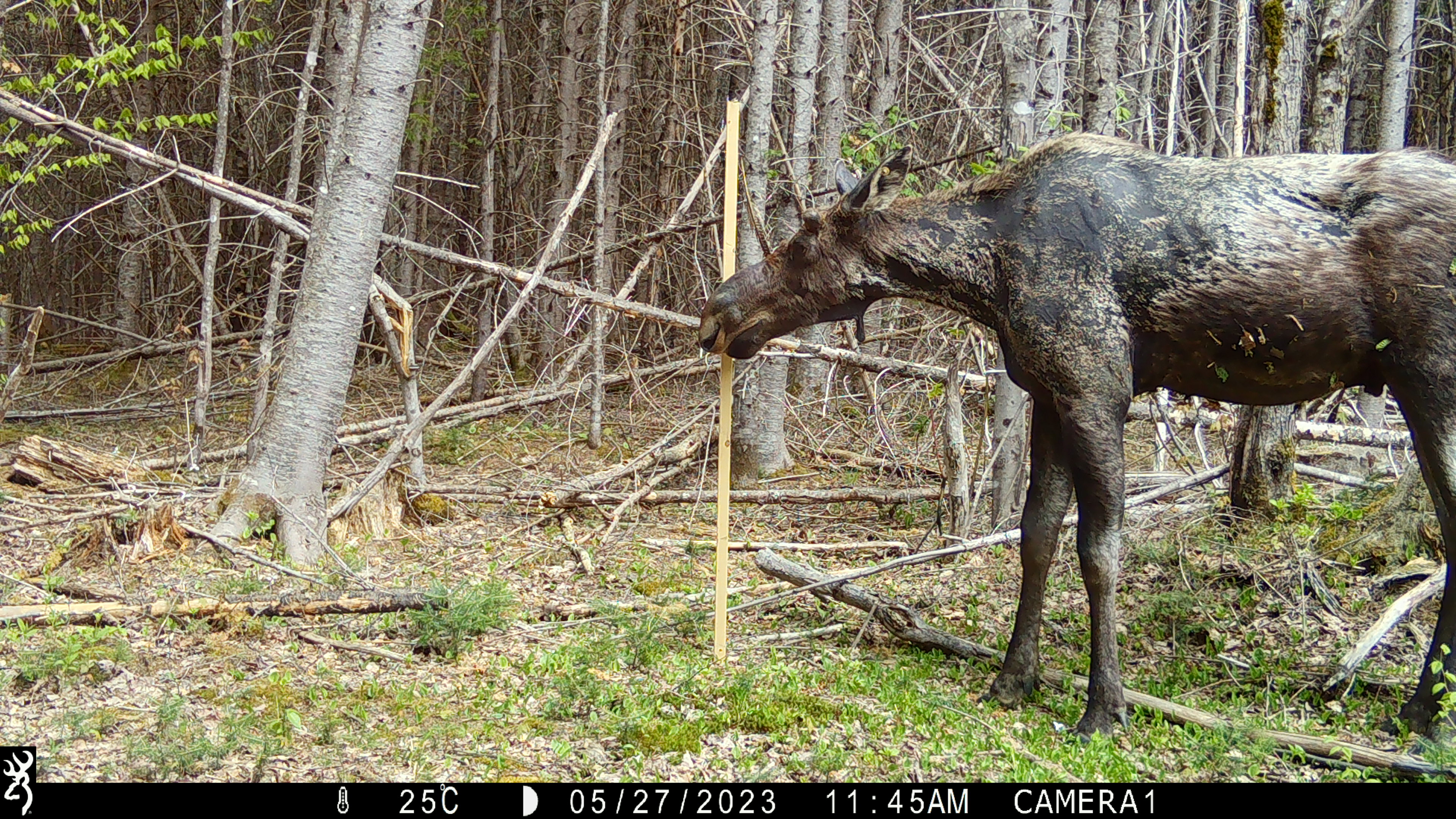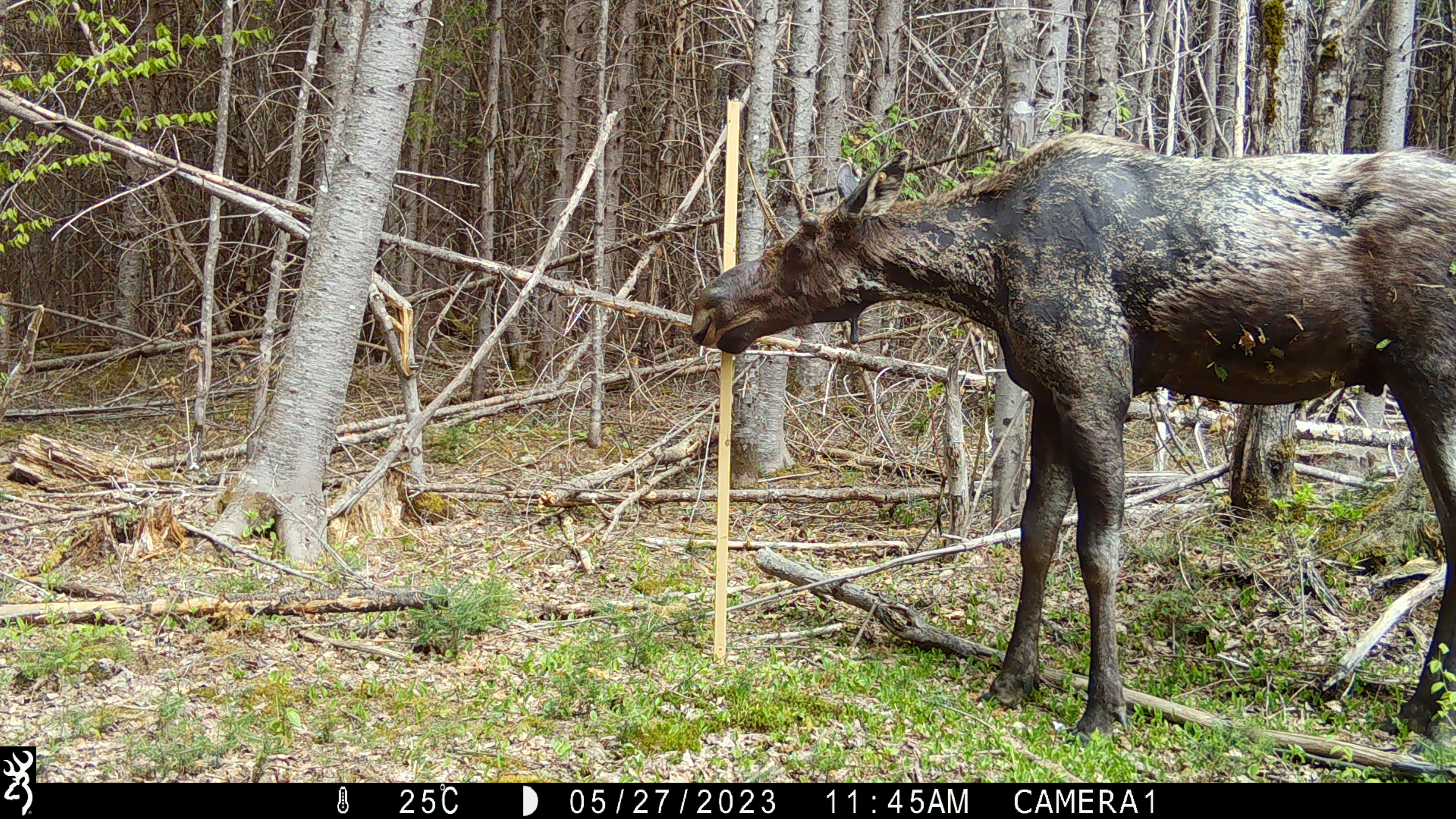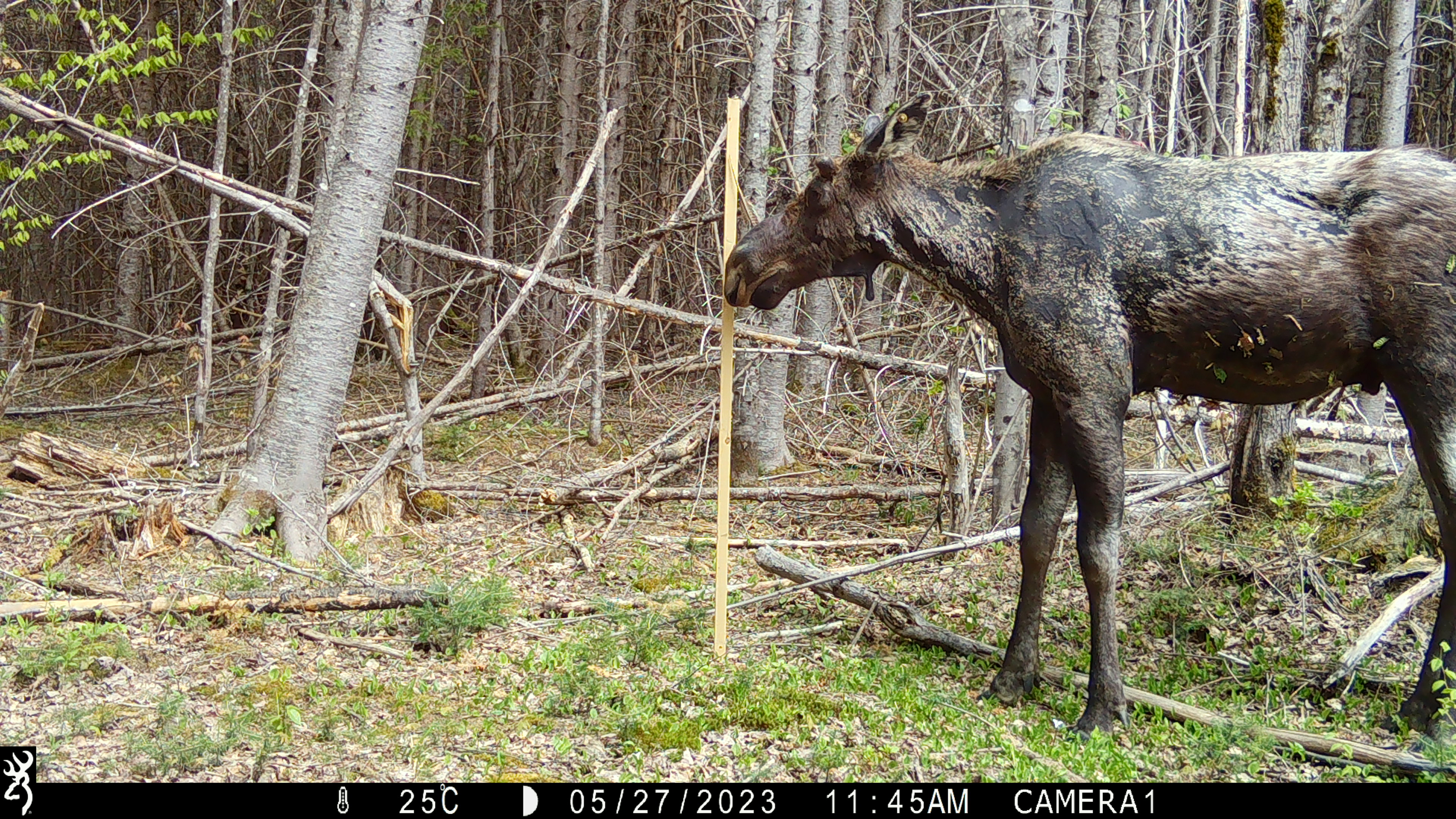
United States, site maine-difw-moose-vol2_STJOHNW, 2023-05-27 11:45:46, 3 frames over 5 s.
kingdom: Animalia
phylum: Chordata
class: Mammalia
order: Artiodactyla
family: Cervidae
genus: Alces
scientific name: Alces alces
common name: moose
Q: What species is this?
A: Moose (Alces alces).